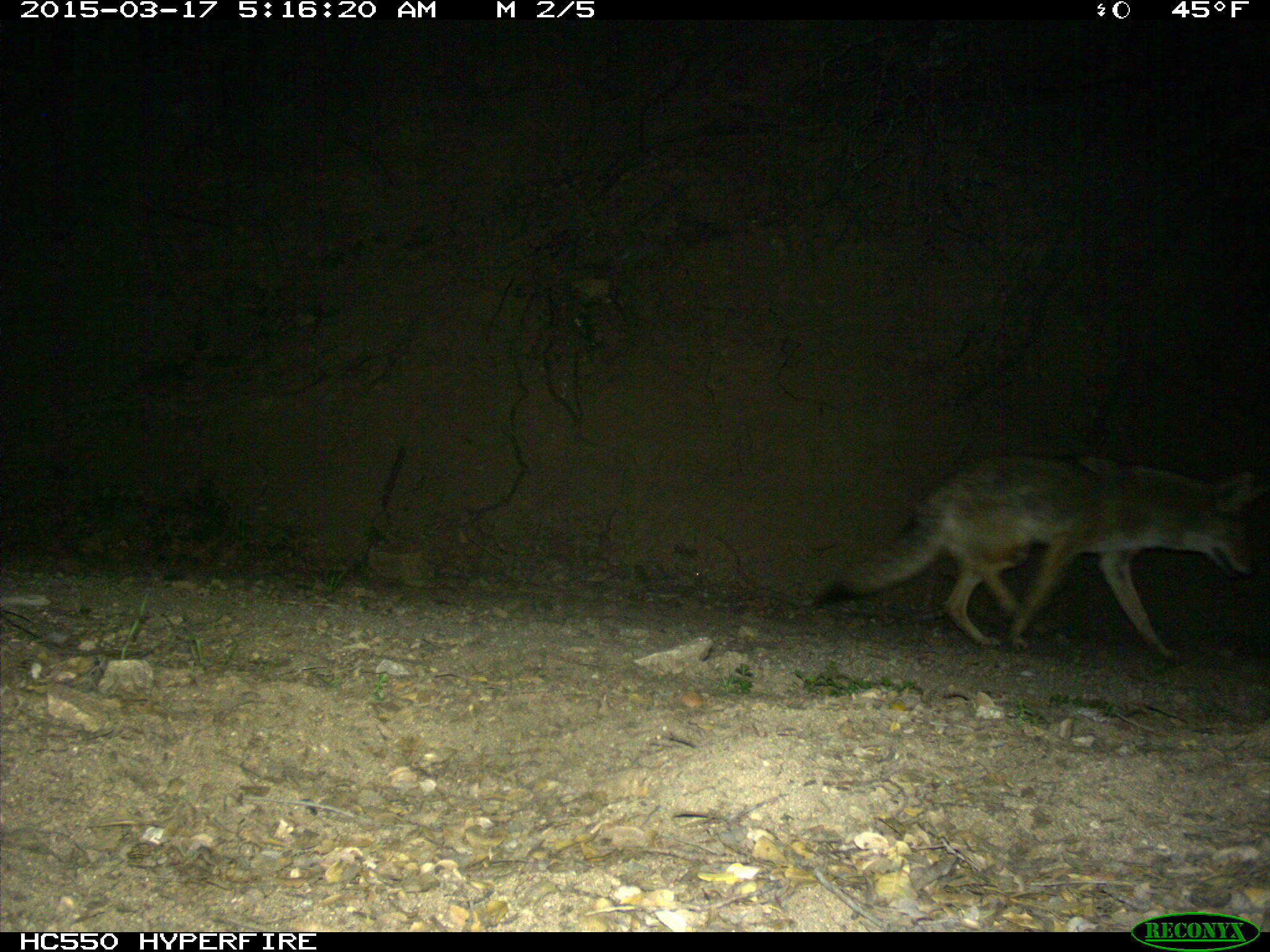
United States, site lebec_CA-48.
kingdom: Animalia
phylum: Chordata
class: Mammalia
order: Carnivora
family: Canidae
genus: Canis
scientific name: Canis latrans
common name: coyote